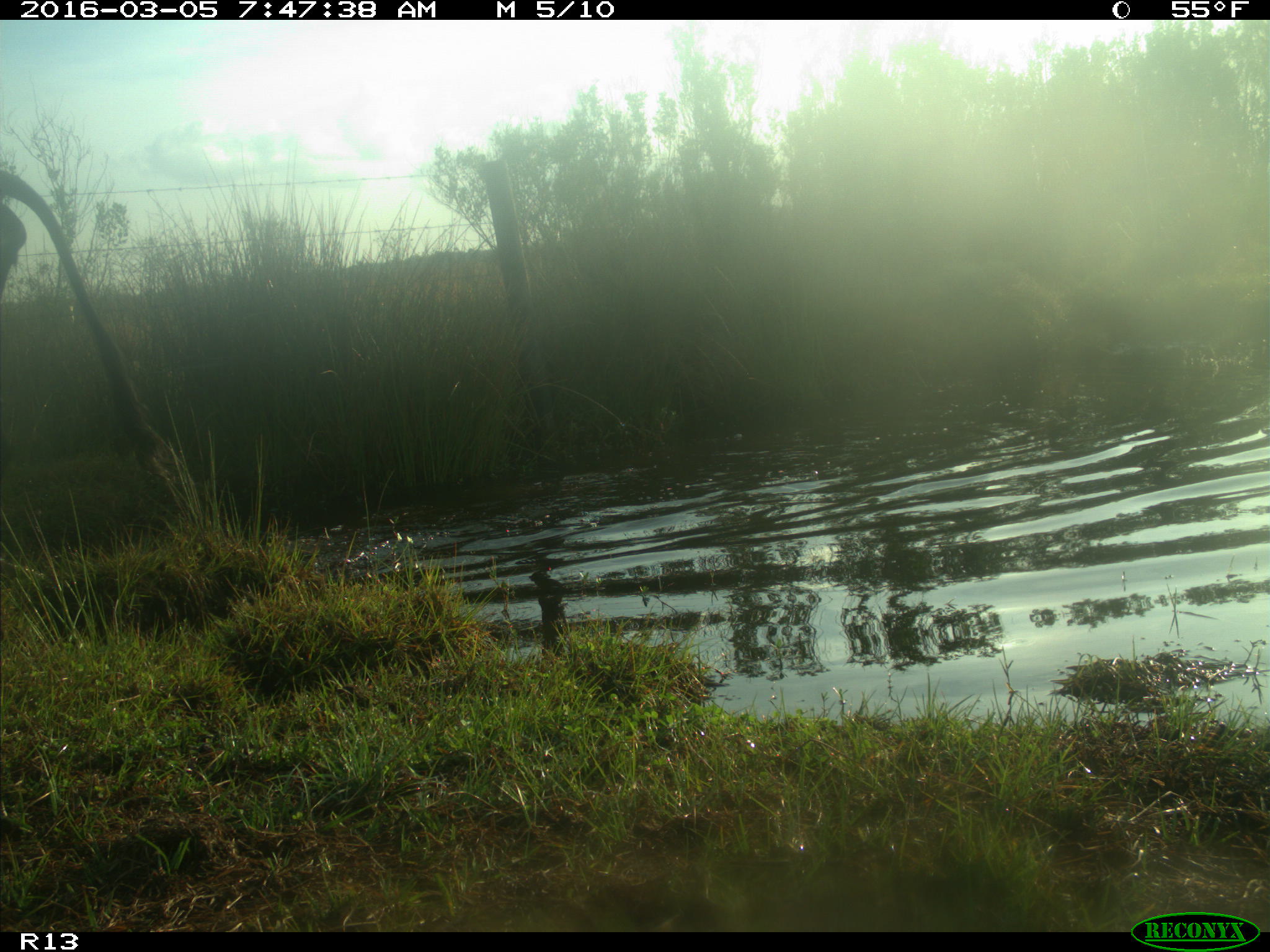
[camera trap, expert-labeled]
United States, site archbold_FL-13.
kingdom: Animalia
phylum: Chordata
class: Mammalia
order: Artiodactyla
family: Bovidae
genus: Bos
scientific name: Bos taurus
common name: domestic cow